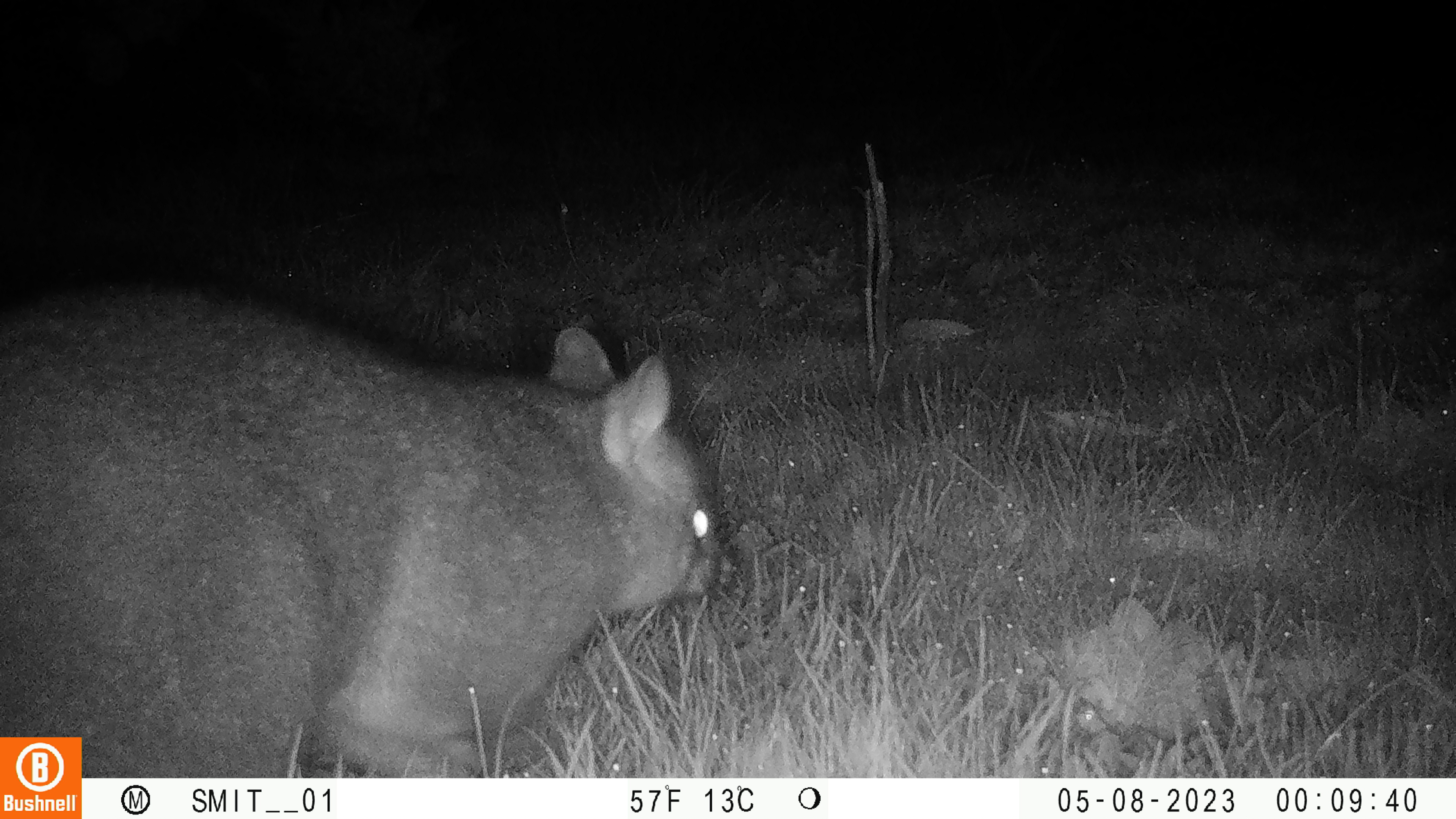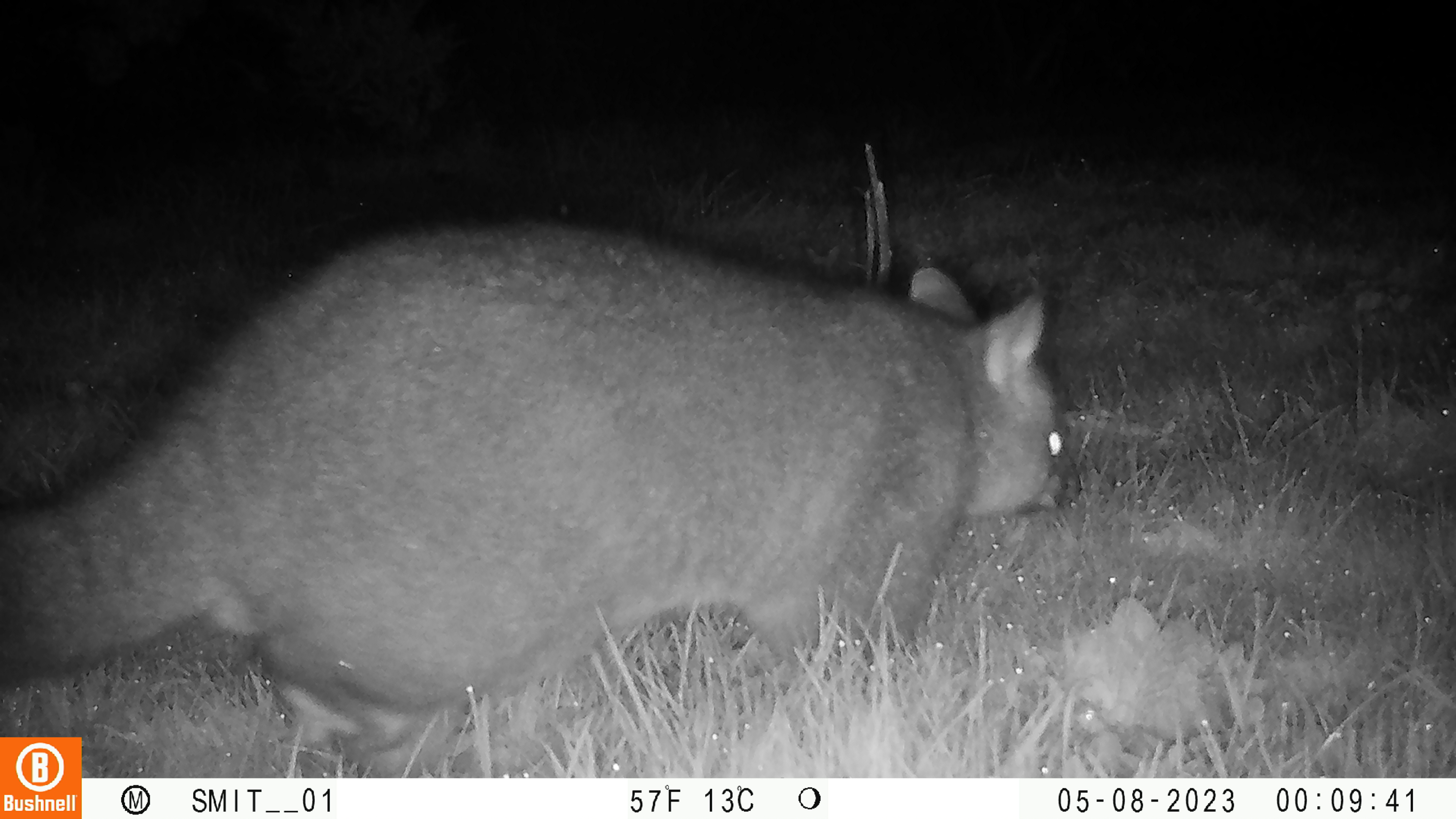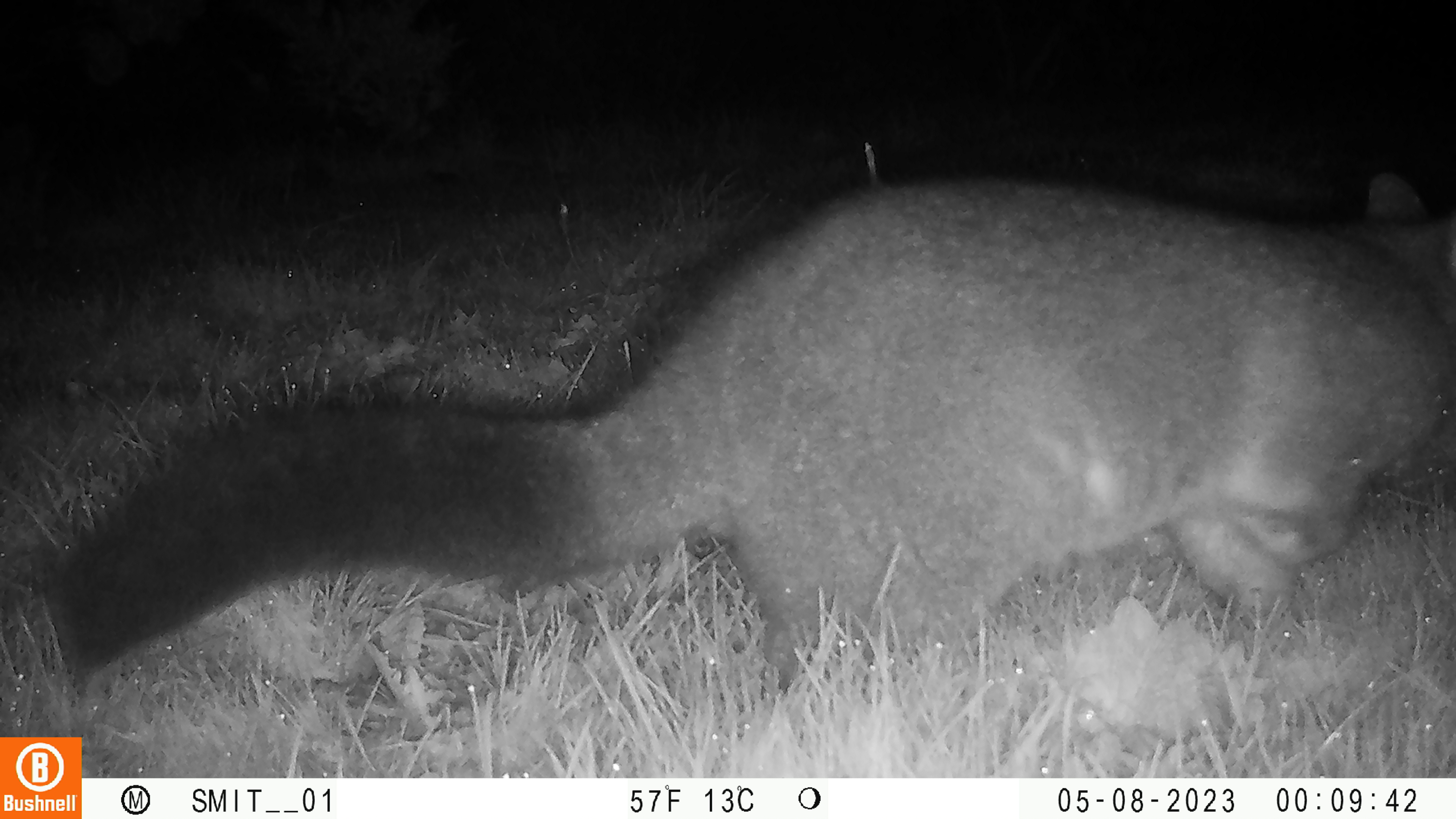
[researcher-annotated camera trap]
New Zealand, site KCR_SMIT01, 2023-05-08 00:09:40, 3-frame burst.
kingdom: Animalia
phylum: Chordata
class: Mammalia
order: Diprotodontia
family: Phalangeridae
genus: Trichosurus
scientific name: Trichosurus vulpecula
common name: common brushtail possum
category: possum